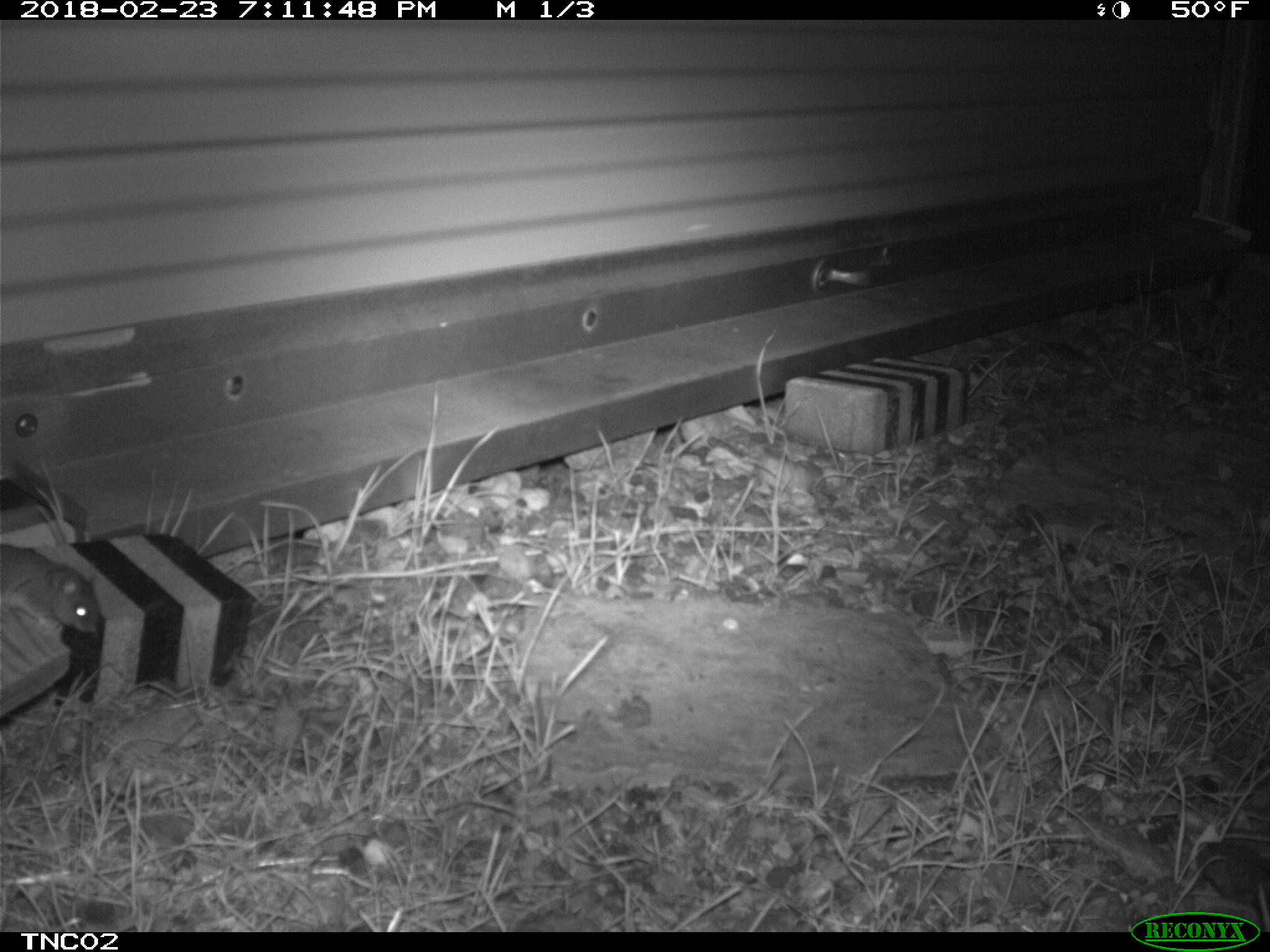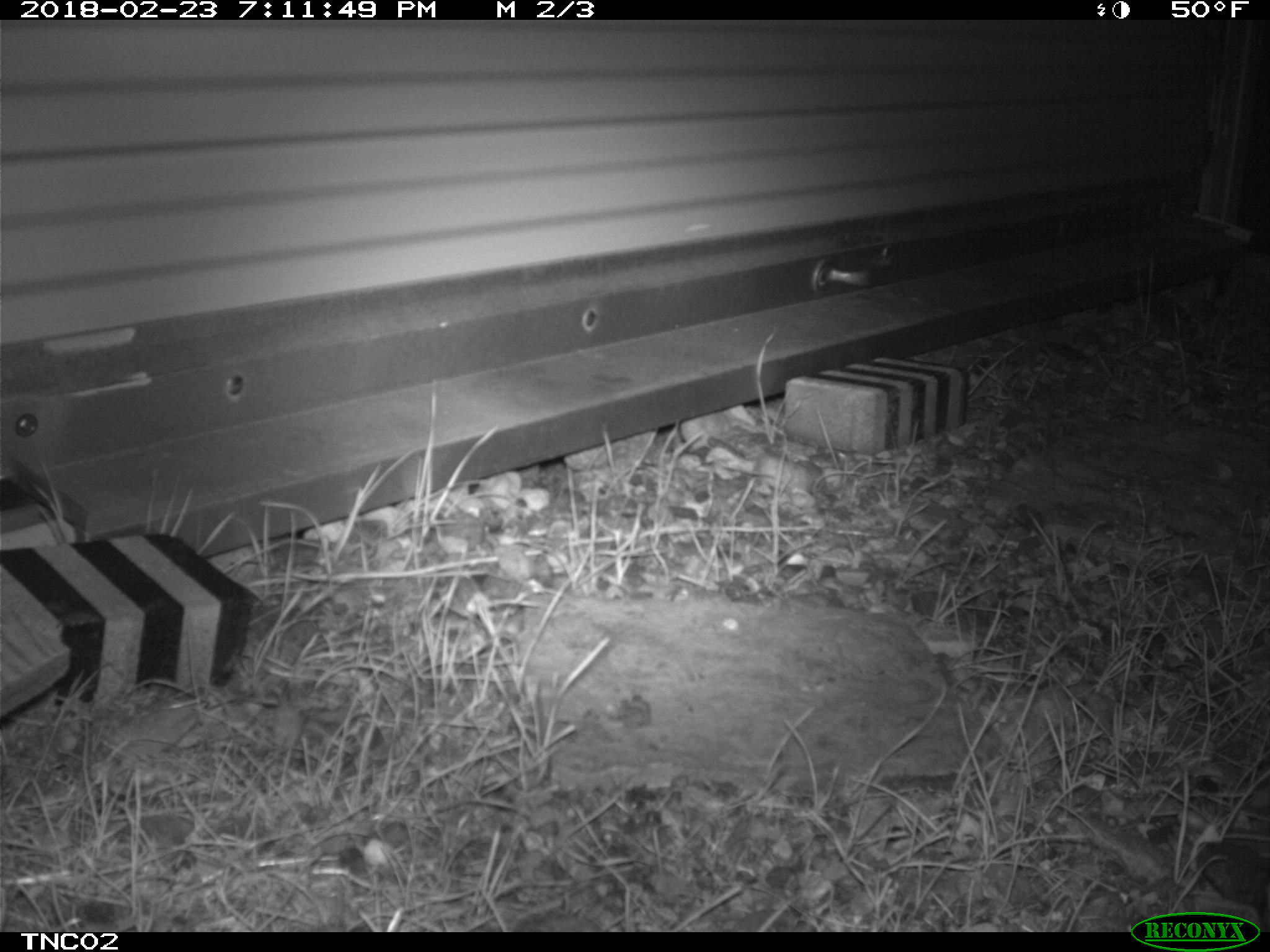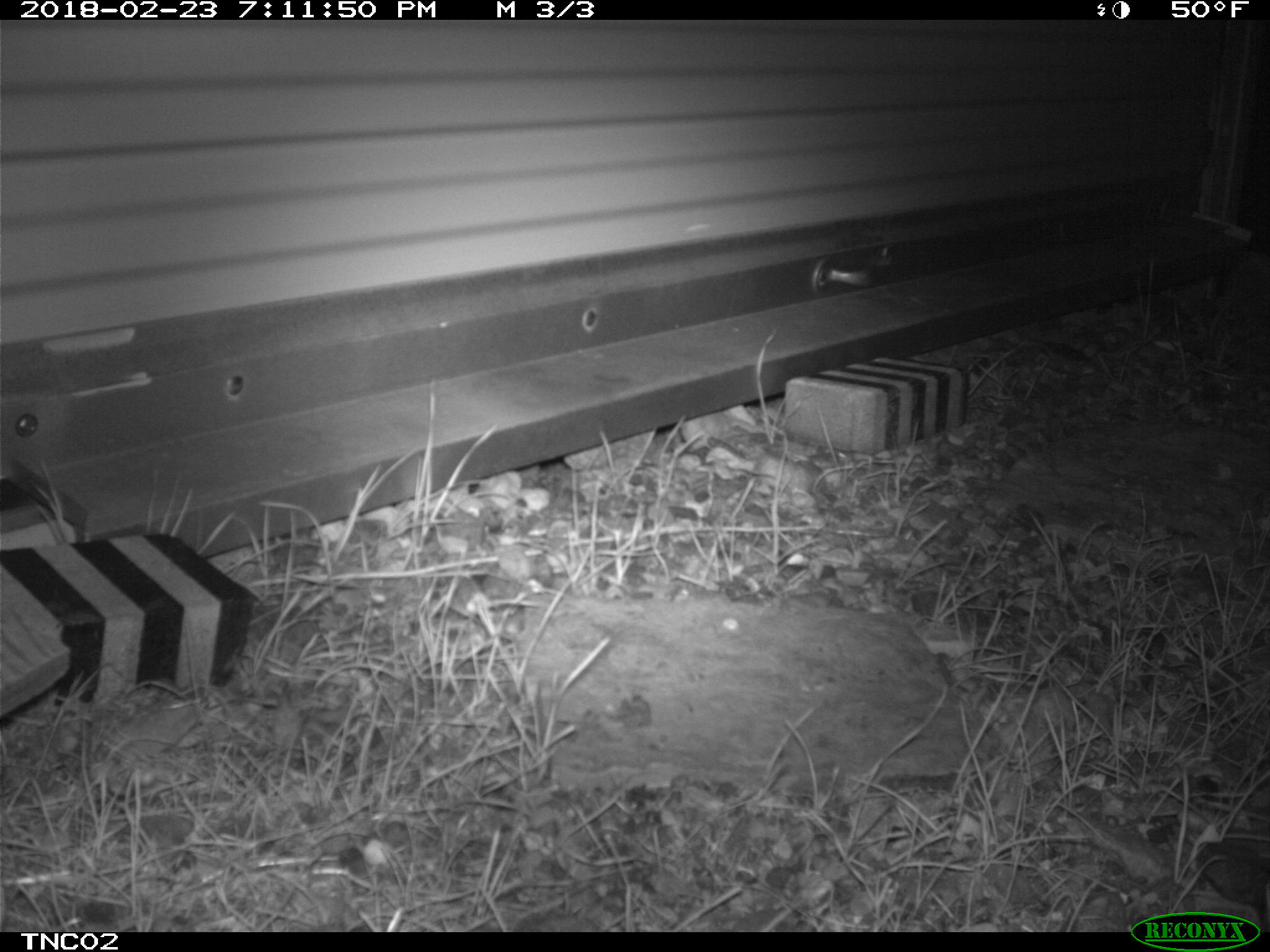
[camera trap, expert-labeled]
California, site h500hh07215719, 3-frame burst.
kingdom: Animalia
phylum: Chordata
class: Mammalia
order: Rodentia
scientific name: Rodentia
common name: rodent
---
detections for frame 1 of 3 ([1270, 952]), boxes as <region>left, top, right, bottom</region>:
rodent: <region>0, 544, 100, 633</region>